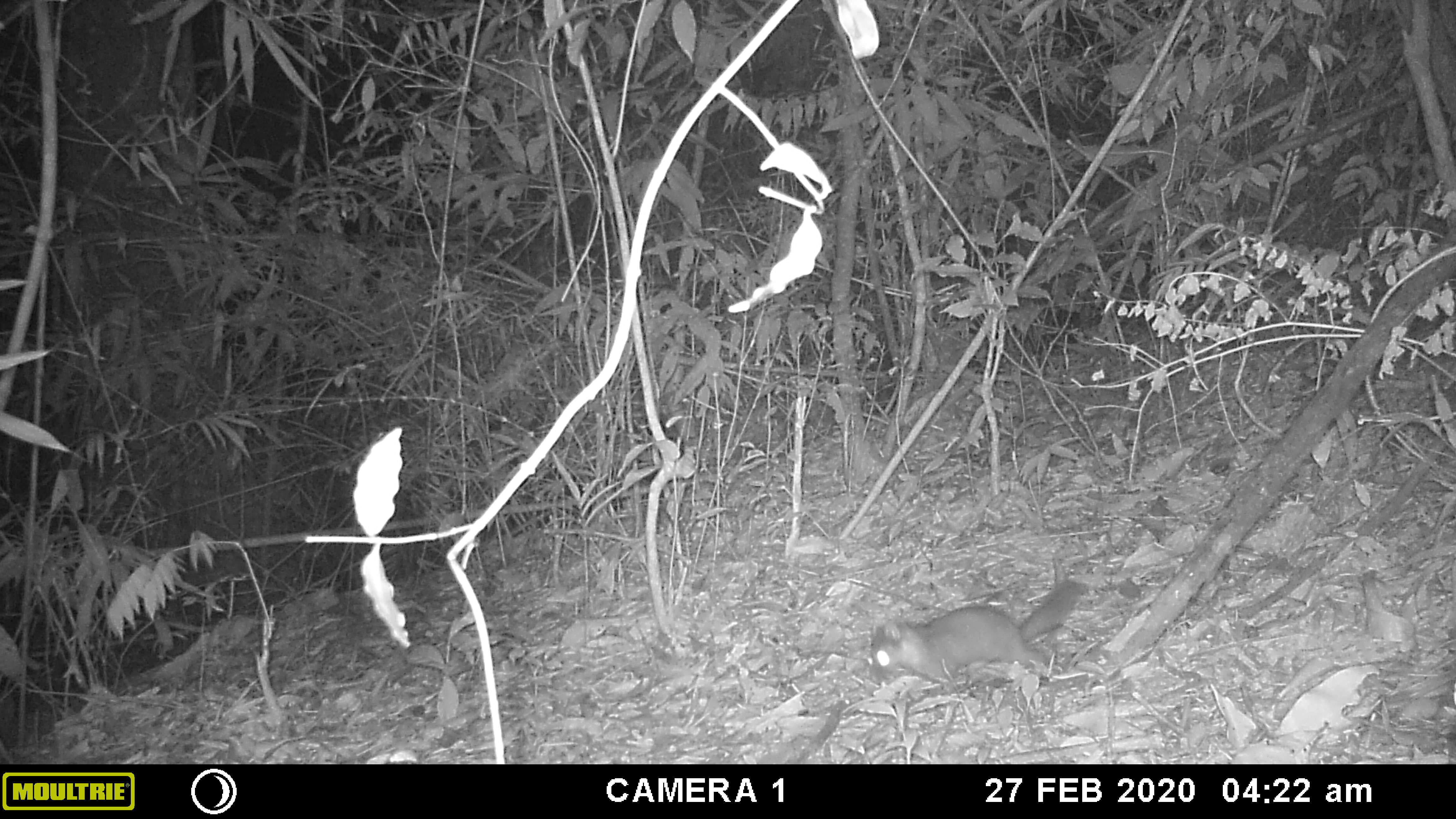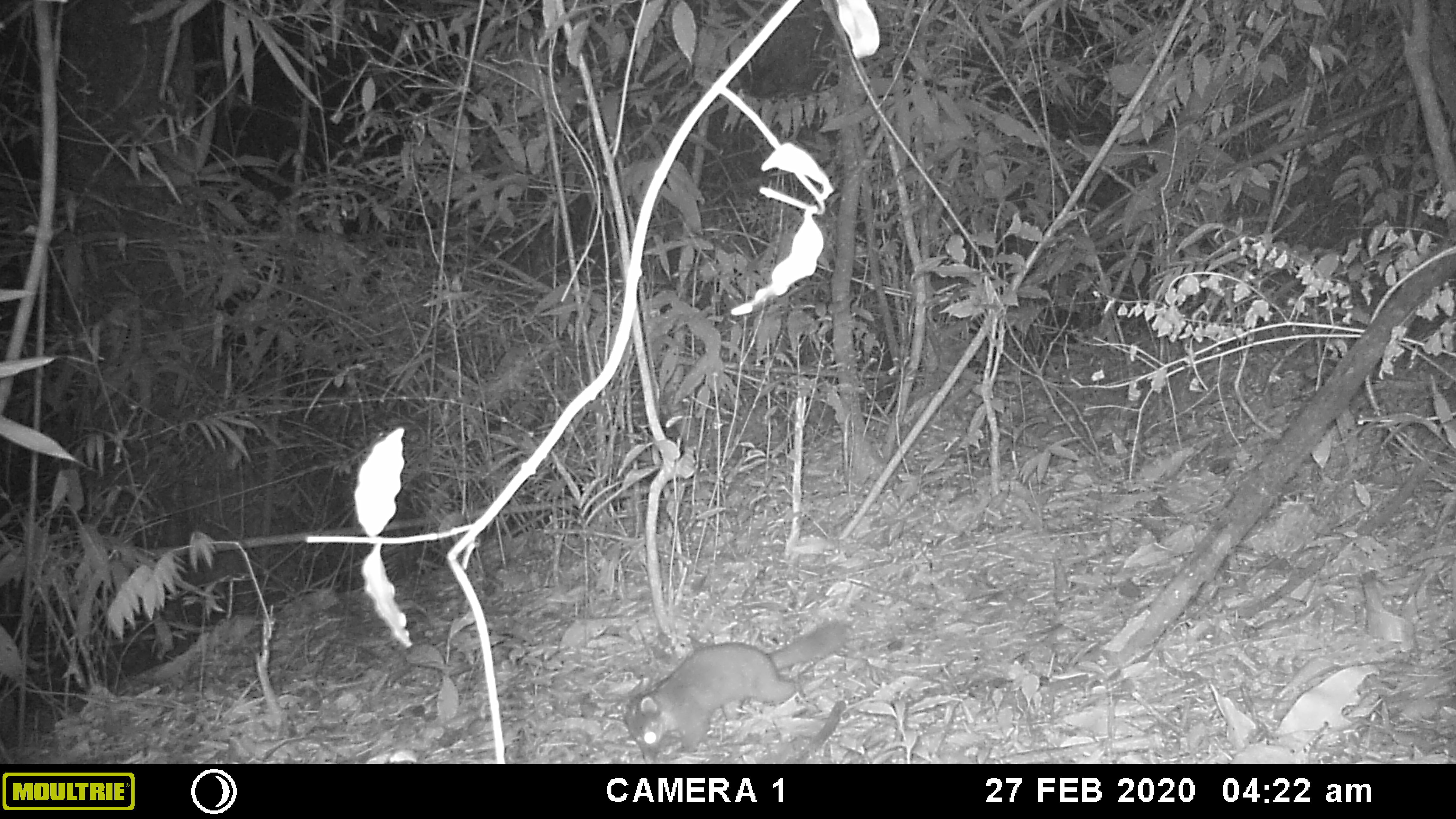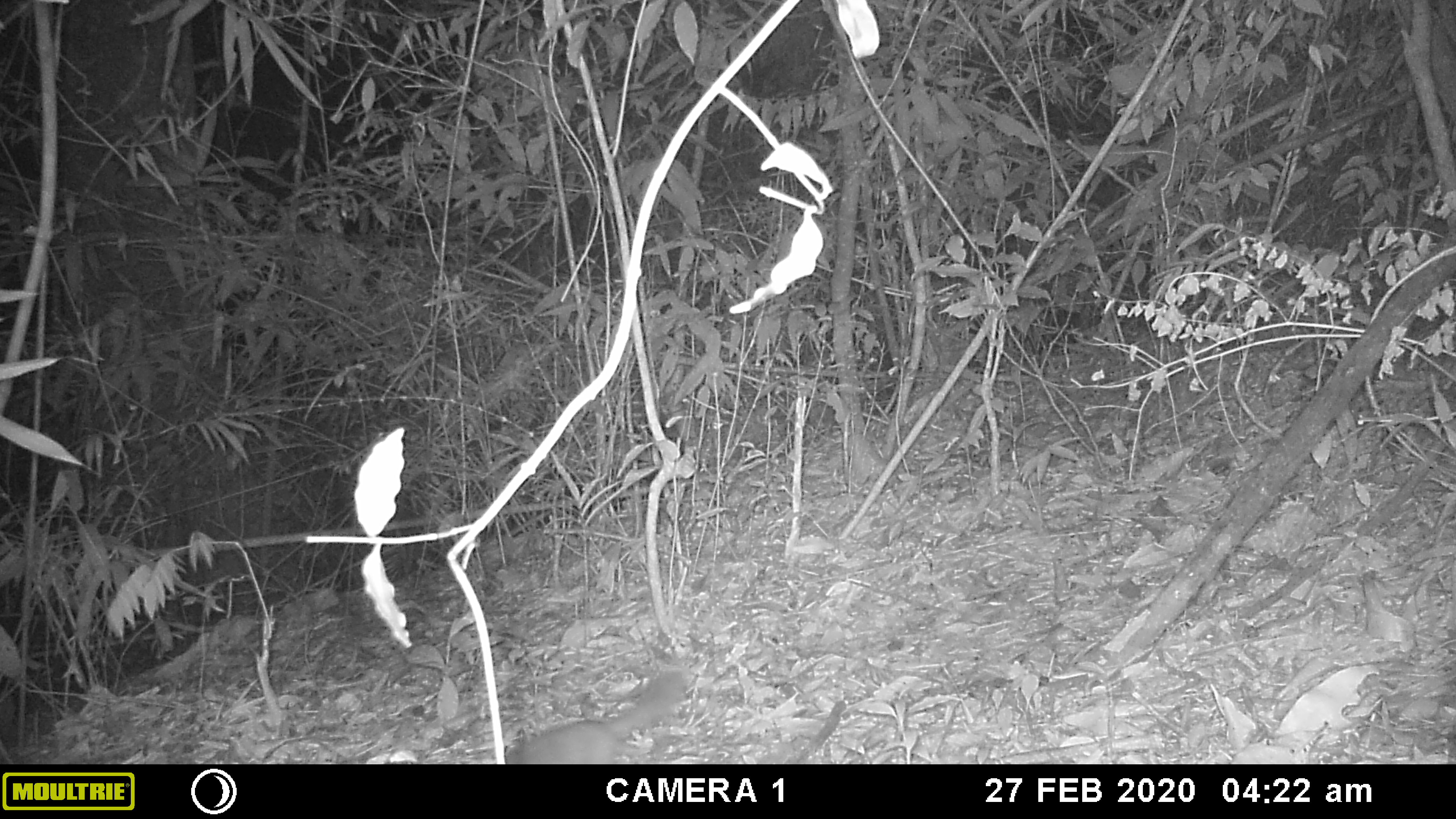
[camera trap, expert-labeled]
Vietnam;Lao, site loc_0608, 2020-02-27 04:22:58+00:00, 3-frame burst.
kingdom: Animalia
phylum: Chordata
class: Mammalia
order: Carnivora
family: Mustelidae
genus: Melogale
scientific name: Melogale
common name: ferret badger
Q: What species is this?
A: Ferret badger (Melogale).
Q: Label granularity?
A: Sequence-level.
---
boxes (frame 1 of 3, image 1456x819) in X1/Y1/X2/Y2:
ferret badger: 866/580/1083/693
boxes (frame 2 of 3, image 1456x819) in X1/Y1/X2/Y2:
ferret badger: 617/620/851/764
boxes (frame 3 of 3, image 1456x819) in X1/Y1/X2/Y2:
ferret badger: 504/671/686/764